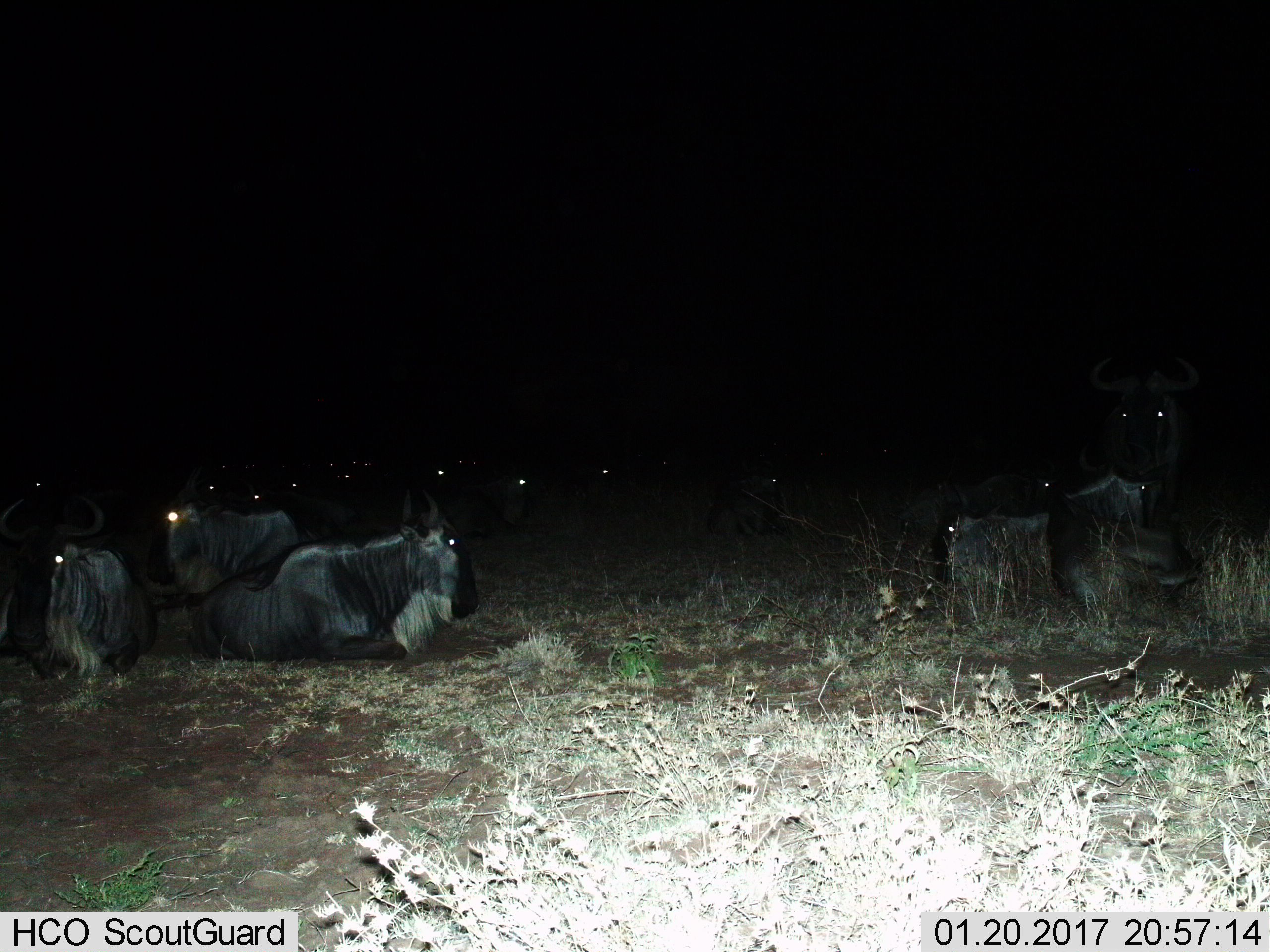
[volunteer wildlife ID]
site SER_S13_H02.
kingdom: Animalia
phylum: Chordata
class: Mammalia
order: Artiodactyla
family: Bovidae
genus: Connochaetes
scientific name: Connochaetes taurinus taurinus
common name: blue wildebeest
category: wildebeestblue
Wildebeestblue (blue wildebeest) (Connochaetes taurinus taurinus), count 11-50. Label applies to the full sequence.